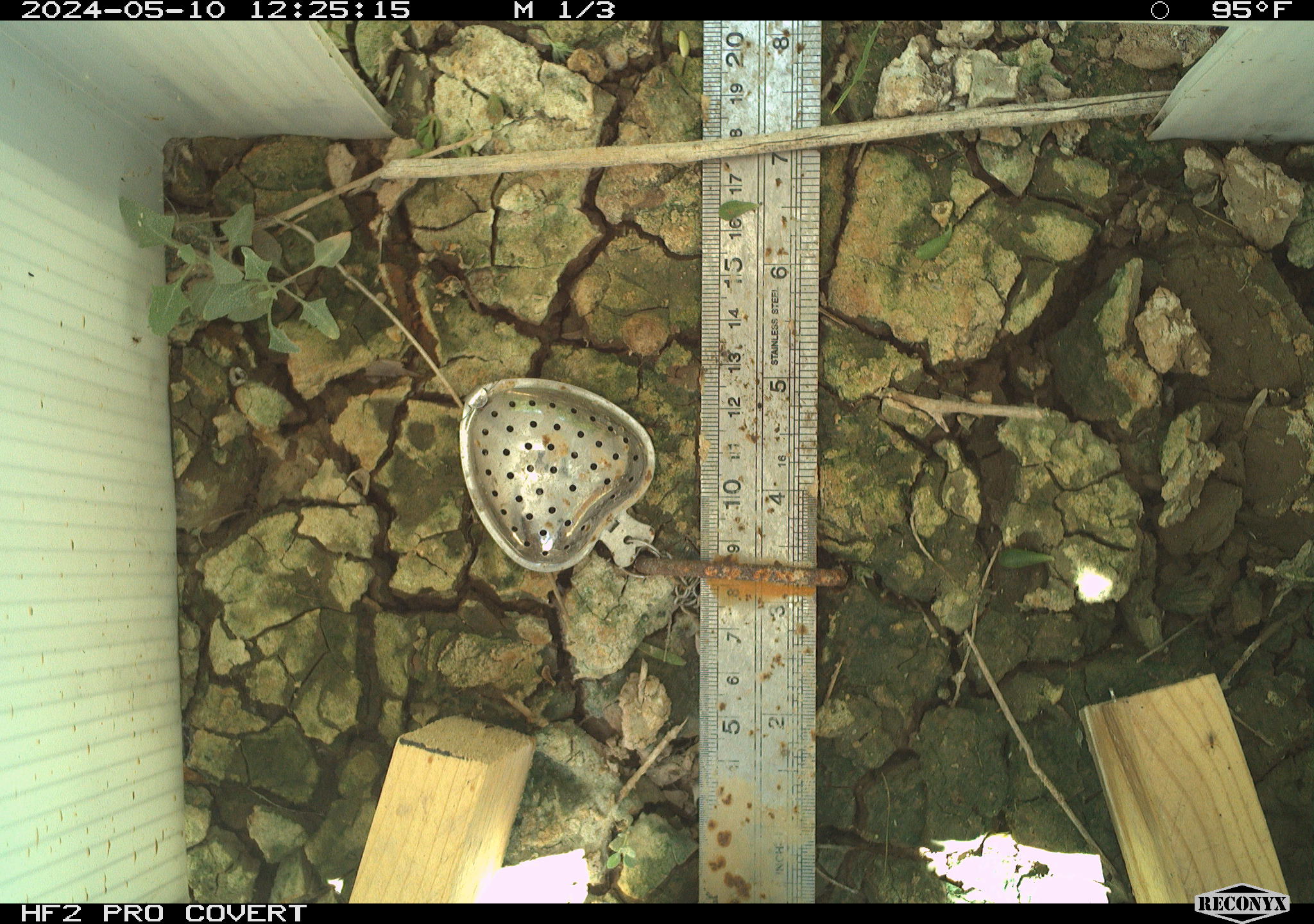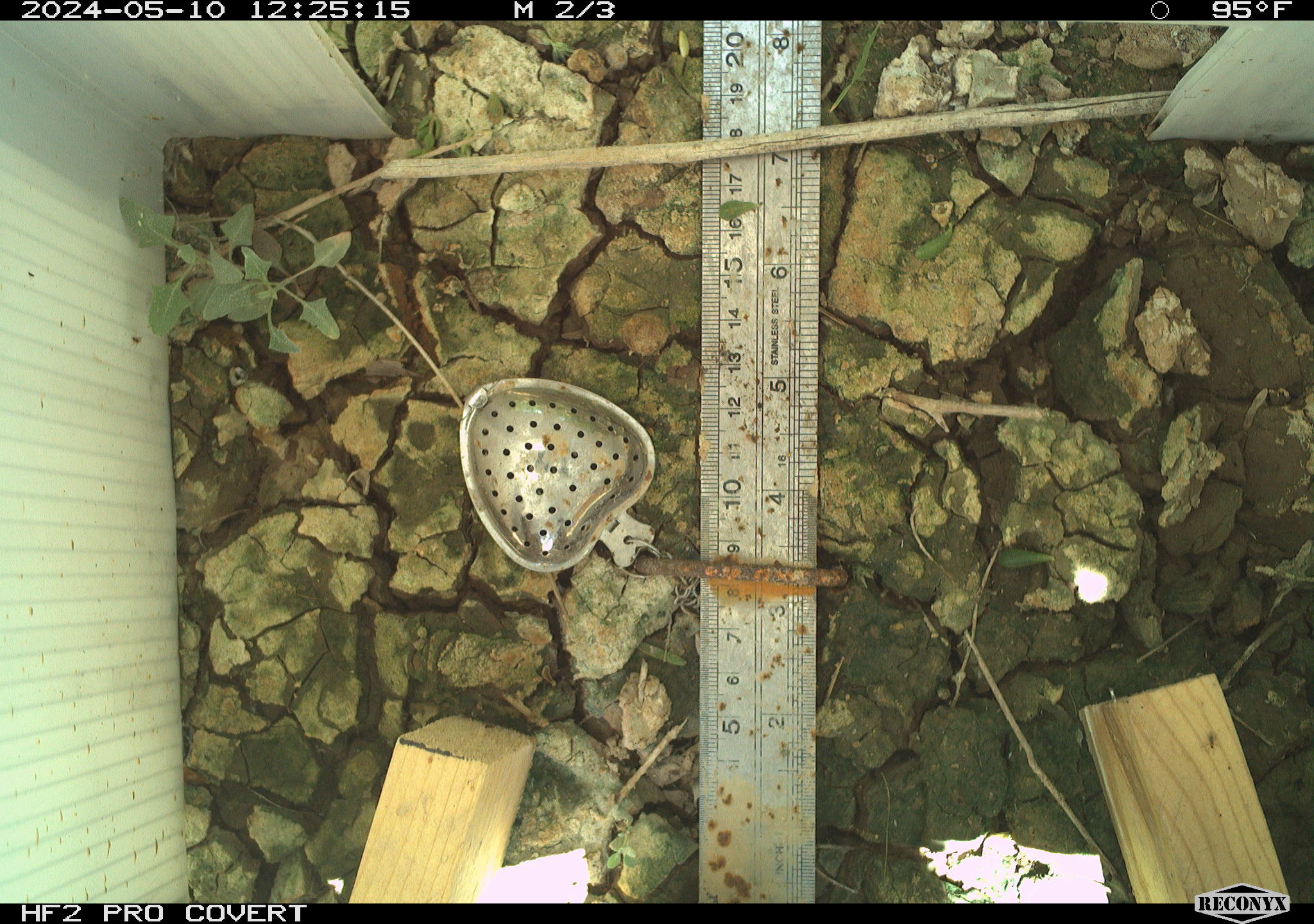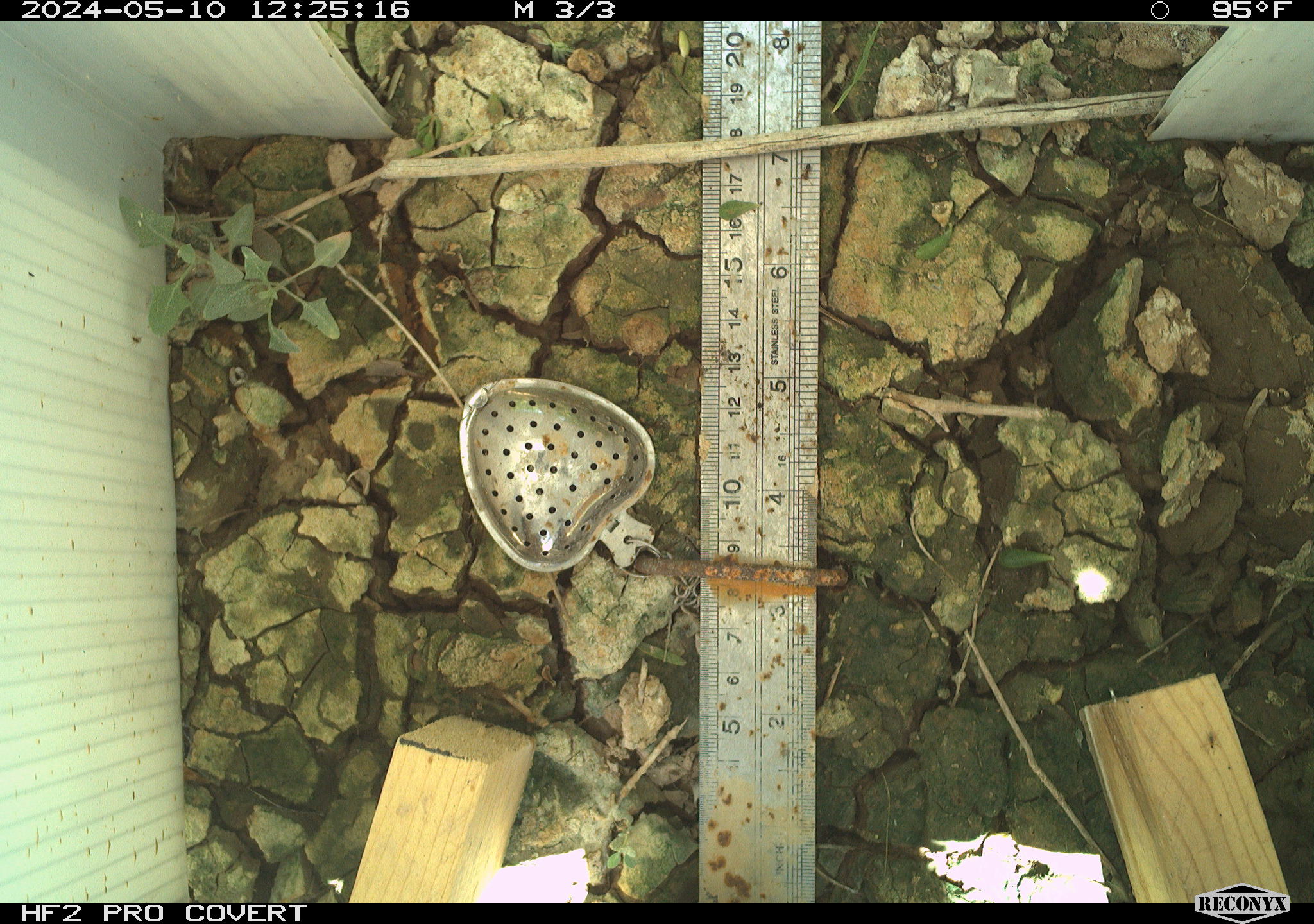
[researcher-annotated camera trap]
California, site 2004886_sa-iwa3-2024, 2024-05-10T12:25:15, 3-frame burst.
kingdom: Animalia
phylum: Arthropoda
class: Insecta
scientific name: Insecta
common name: insect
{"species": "insect (Insecta)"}